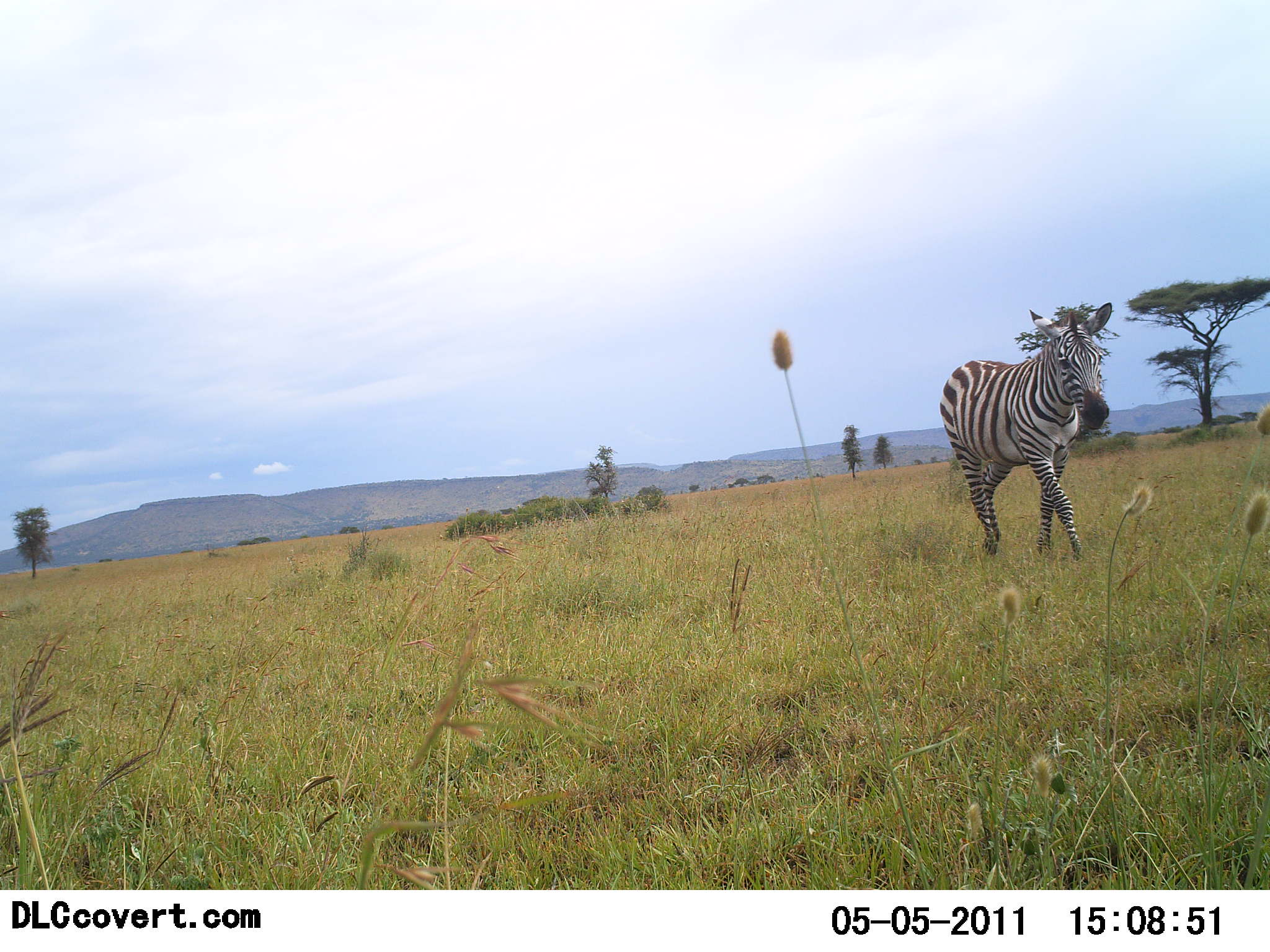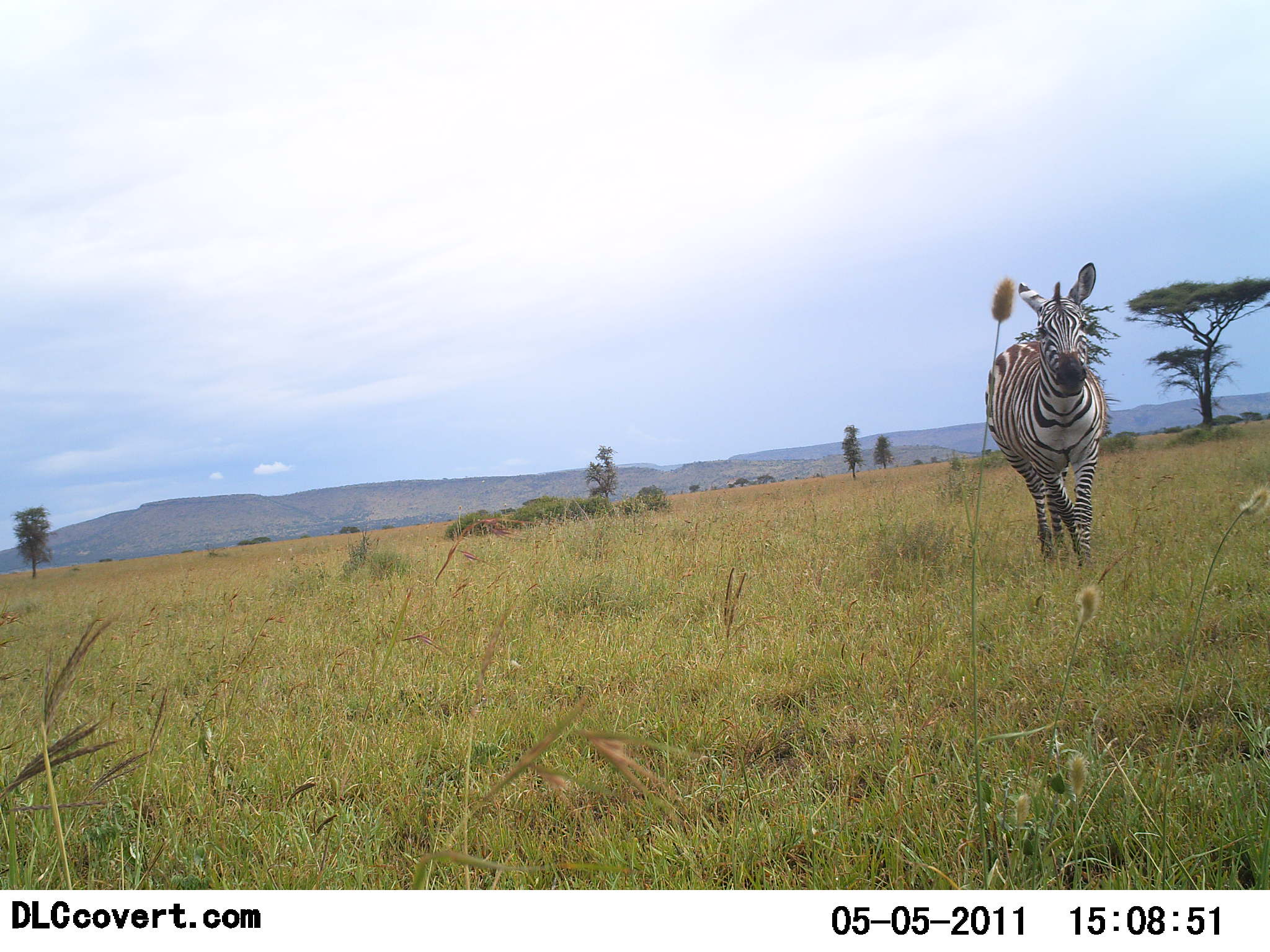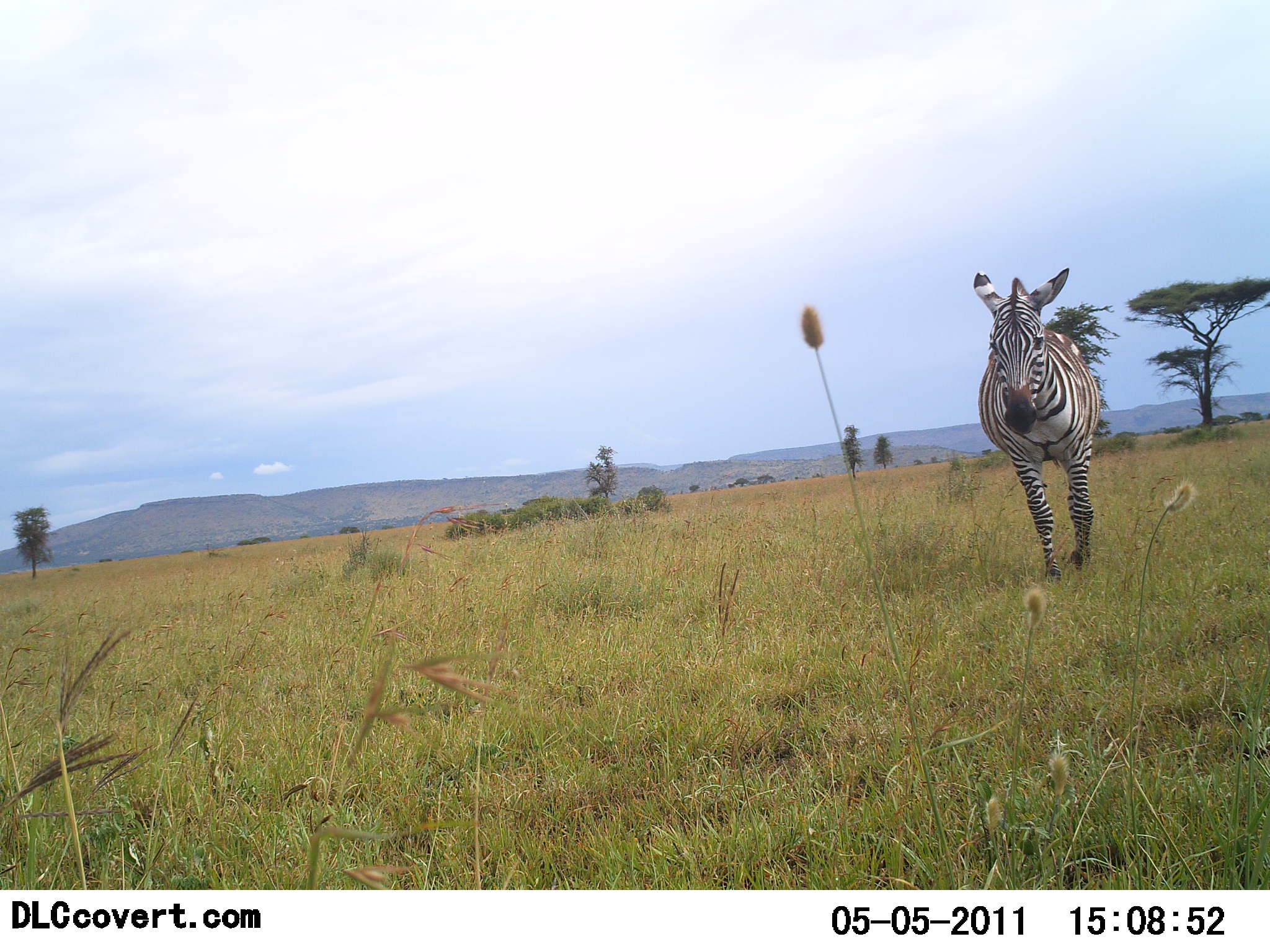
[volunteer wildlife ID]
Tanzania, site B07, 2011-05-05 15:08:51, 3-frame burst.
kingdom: Animalia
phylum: Chordata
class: Mammalia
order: Perissodactyla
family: Equidae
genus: Equus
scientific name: Equus quagga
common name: plains zebra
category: zebra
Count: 1.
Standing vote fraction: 18%.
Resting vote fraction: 0%.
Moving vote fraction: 82%.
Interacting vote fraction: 9%.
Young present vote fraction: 0%.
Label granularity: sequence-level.